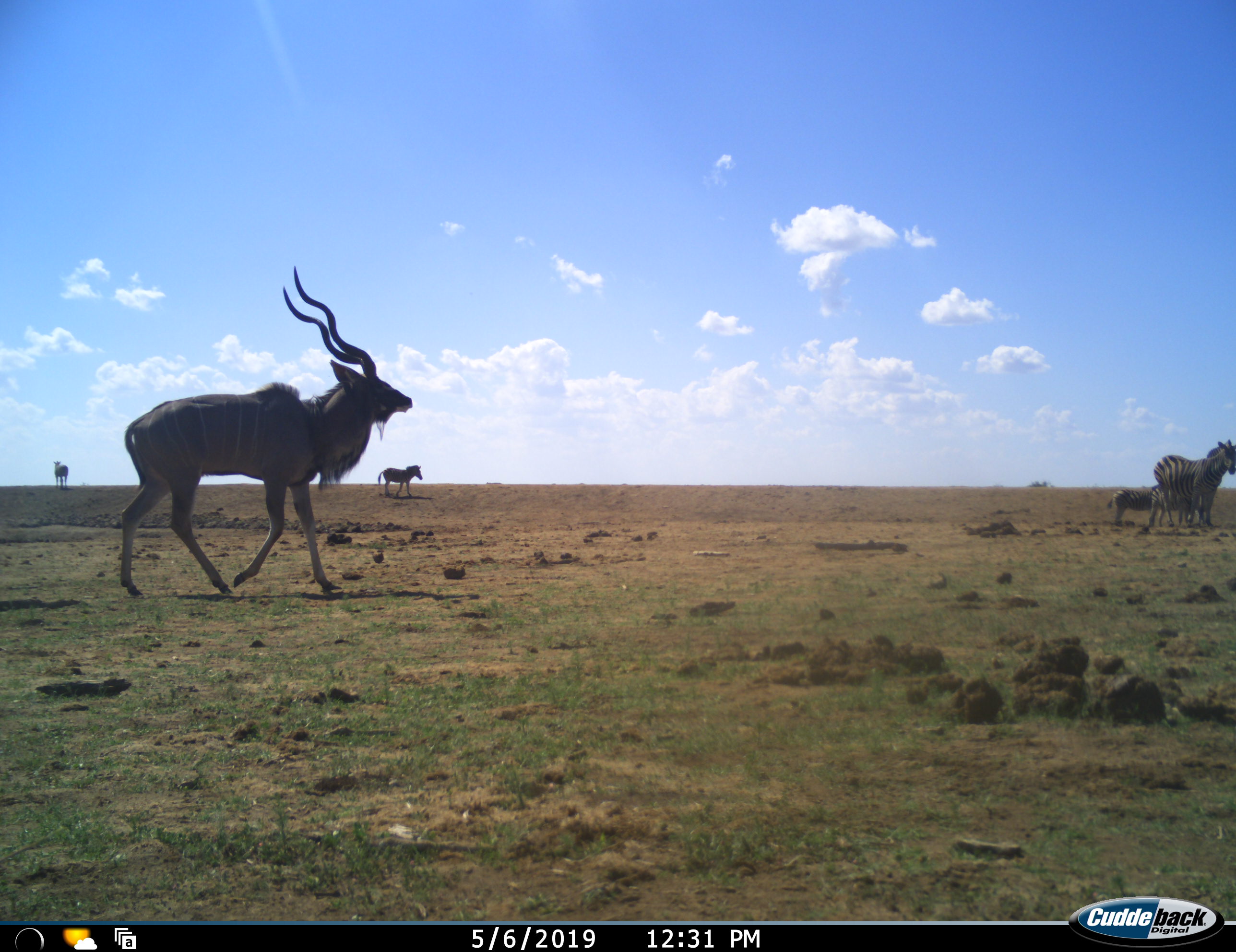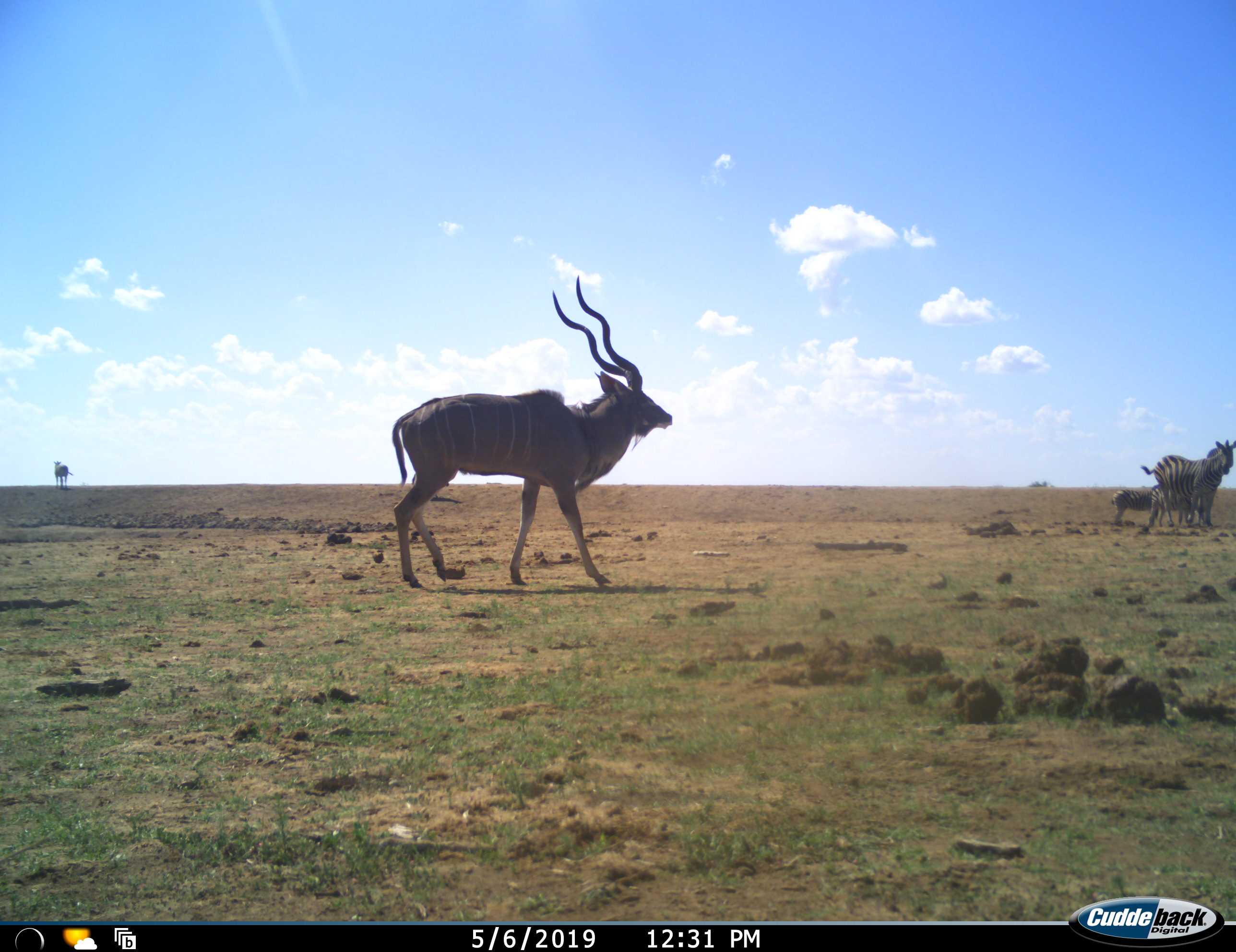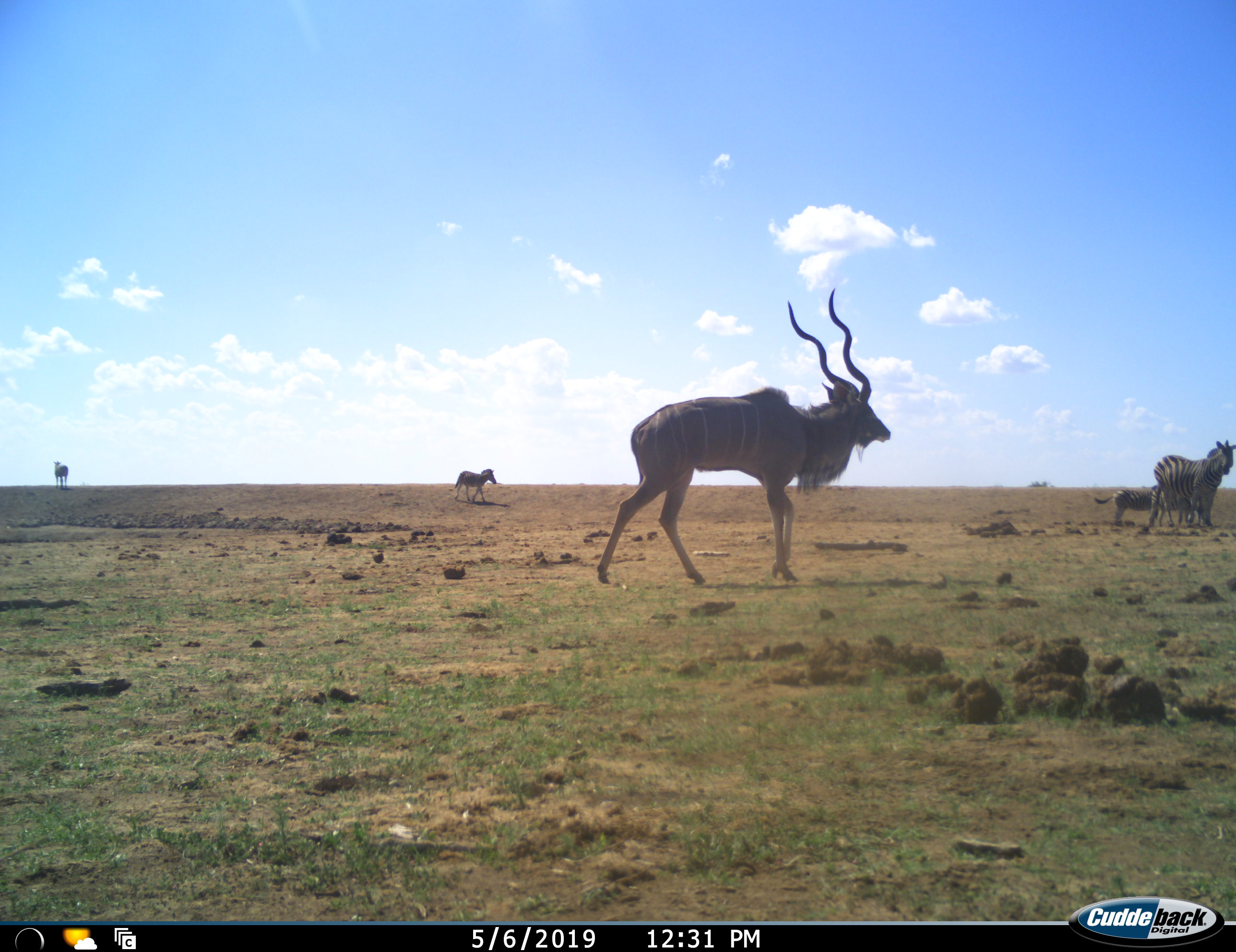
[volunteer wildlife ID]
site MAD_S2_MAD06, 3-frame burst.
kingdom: Animalia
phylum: Chordata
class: Mammalia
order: Artiodactyla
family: Bovidae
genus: Tragelaphus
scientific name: Tragelaphus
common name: kudu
Kudu (Tragelaphus), count 1. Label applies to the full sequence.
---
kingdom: Animalia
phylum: Chordata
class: Mammalia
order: Perissodactyla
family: Equidae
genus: Equus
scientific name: Equus quagga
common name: plains zebra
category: zebraplains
Zebraplains (plains zebra) (Equus quagga), count 4. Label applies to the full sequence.